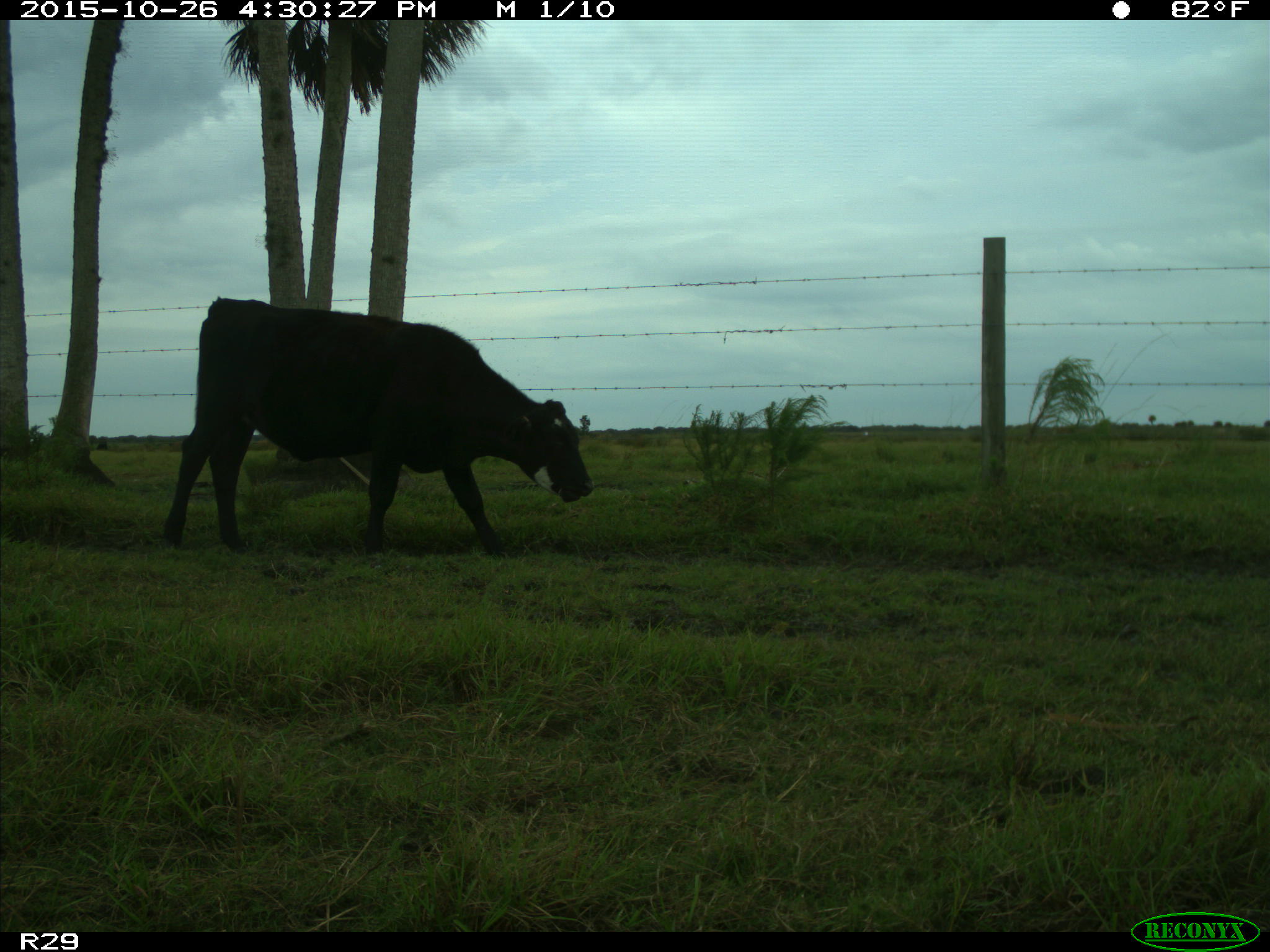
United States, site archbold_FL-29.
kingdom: Animalia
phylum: Chordata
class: Mammalia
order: Artiodactyla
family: Bovidae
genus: Bos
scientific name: Bos taurus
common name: domestic cow